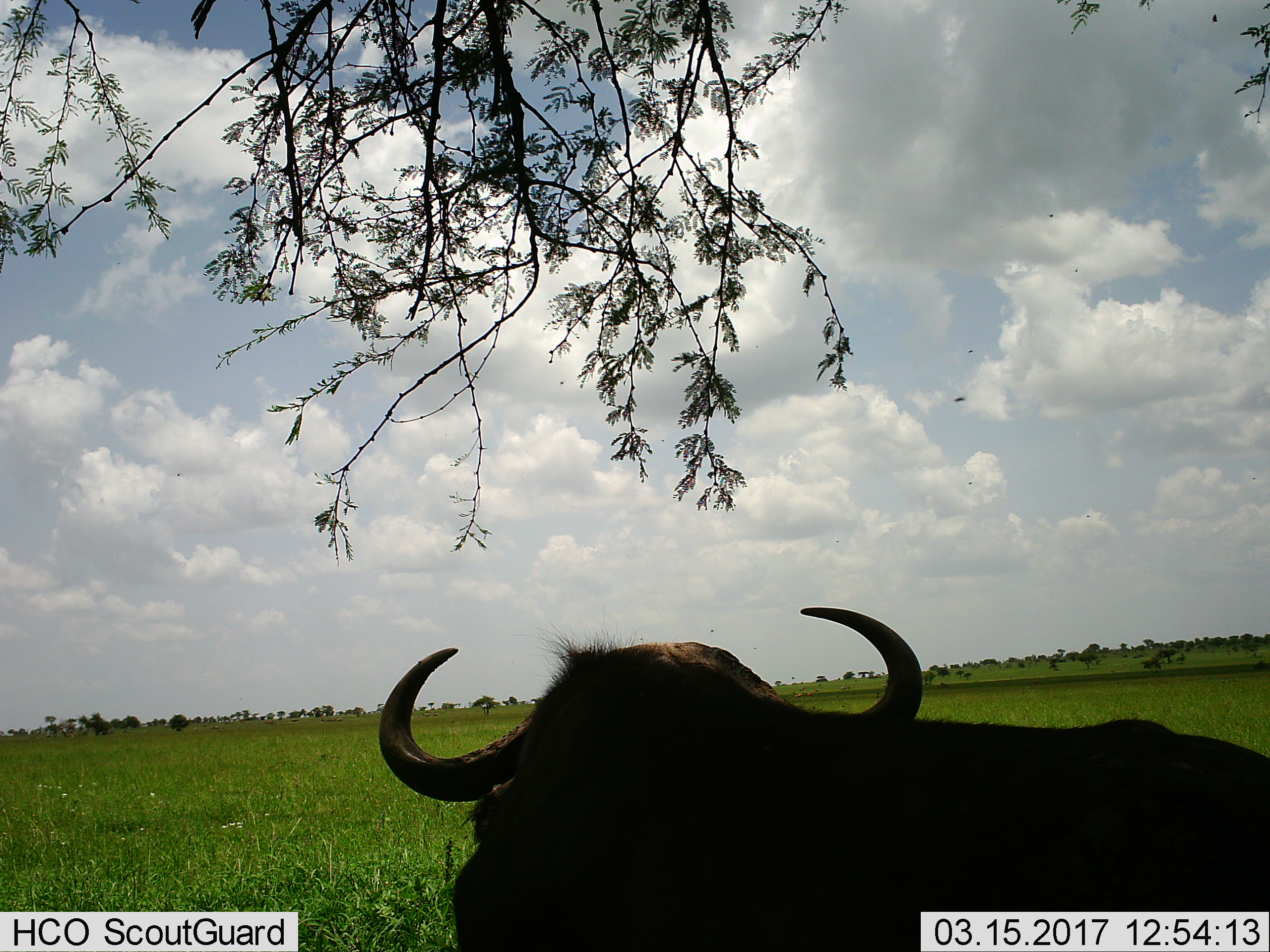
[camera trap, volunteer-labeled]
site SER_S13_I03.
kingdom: Animalia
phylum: Chordata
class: Mammalia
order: Artiodactyla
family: Bovidae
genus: Syncerus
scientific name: Syncerus caffer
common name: african buffalo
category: buffalo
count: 1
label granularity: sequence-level